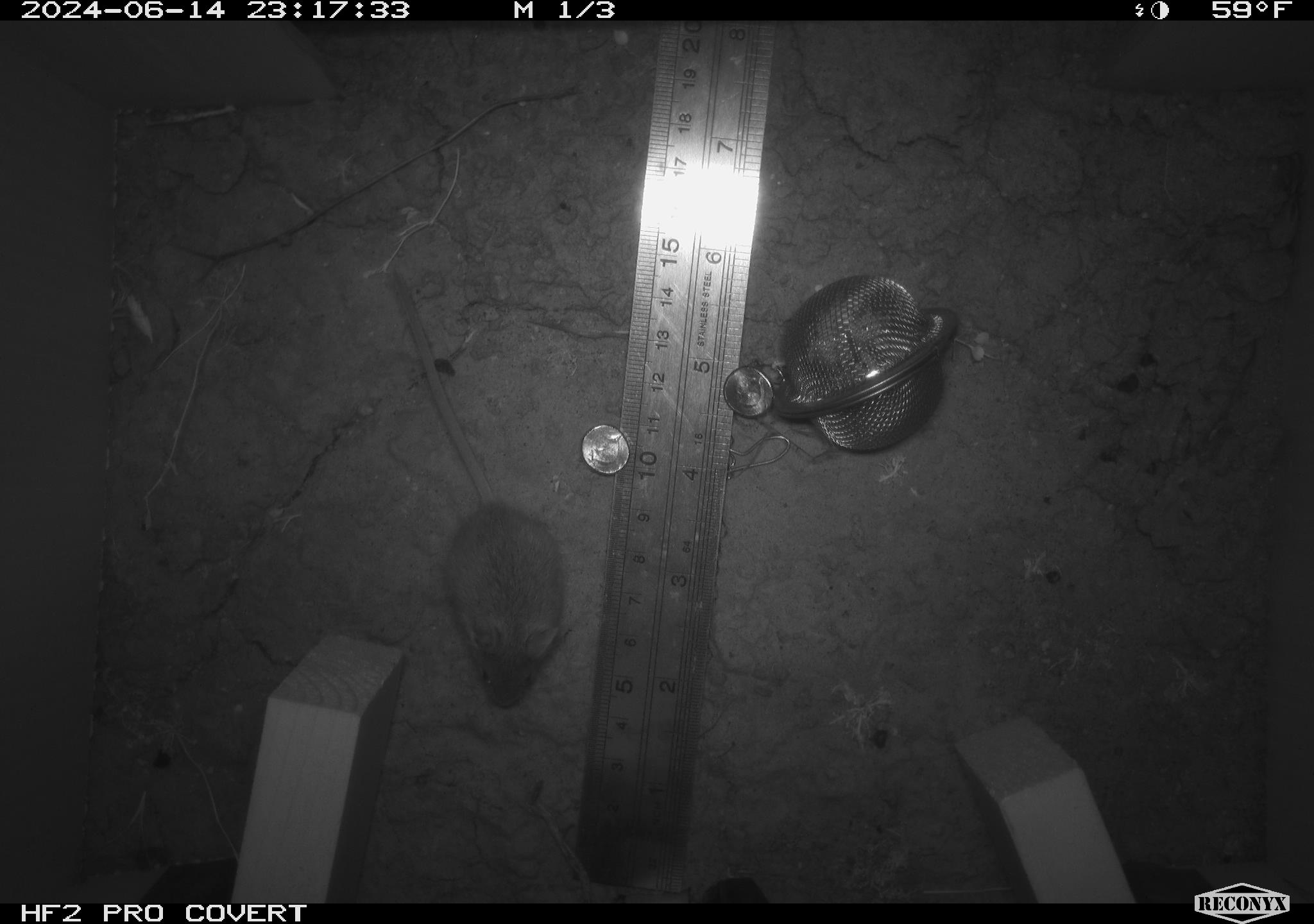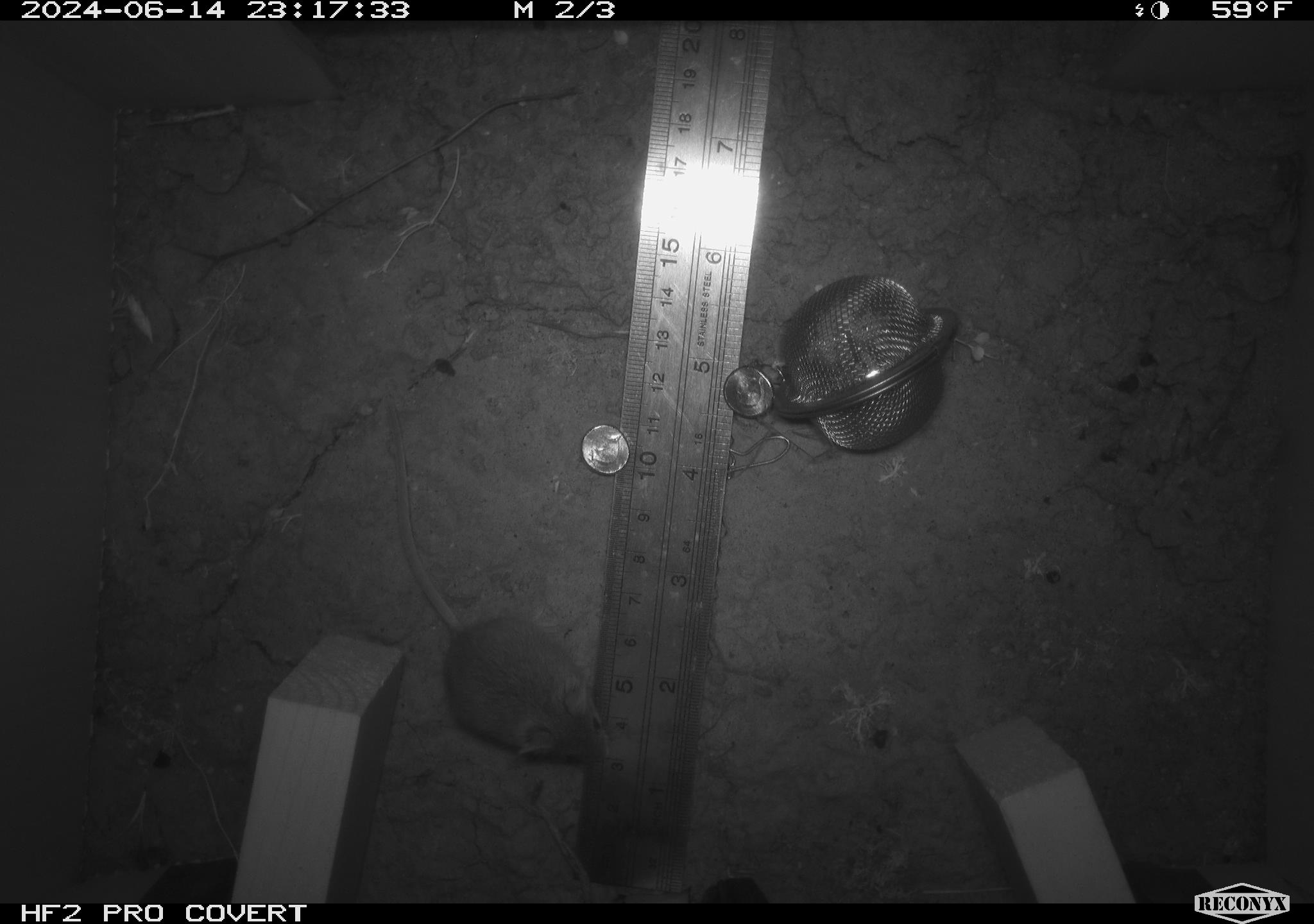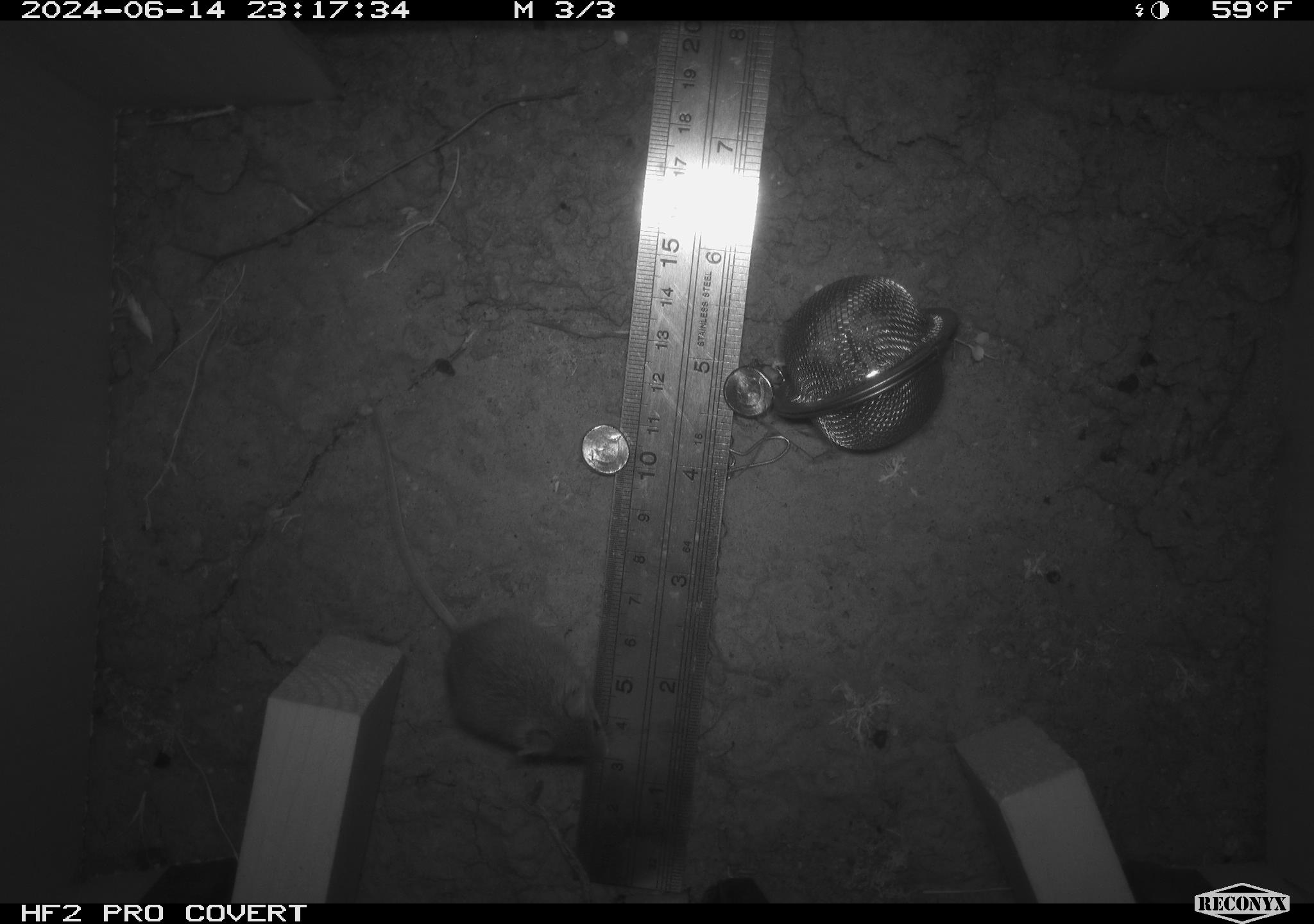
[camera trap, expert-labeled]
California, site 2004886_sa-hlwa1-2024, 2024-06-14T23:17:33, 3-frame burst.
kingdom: Animalia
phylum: Chordata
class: Mammalia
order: Rodentia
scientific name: Rodentia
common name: mouse species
Mouse species (Rodentia).